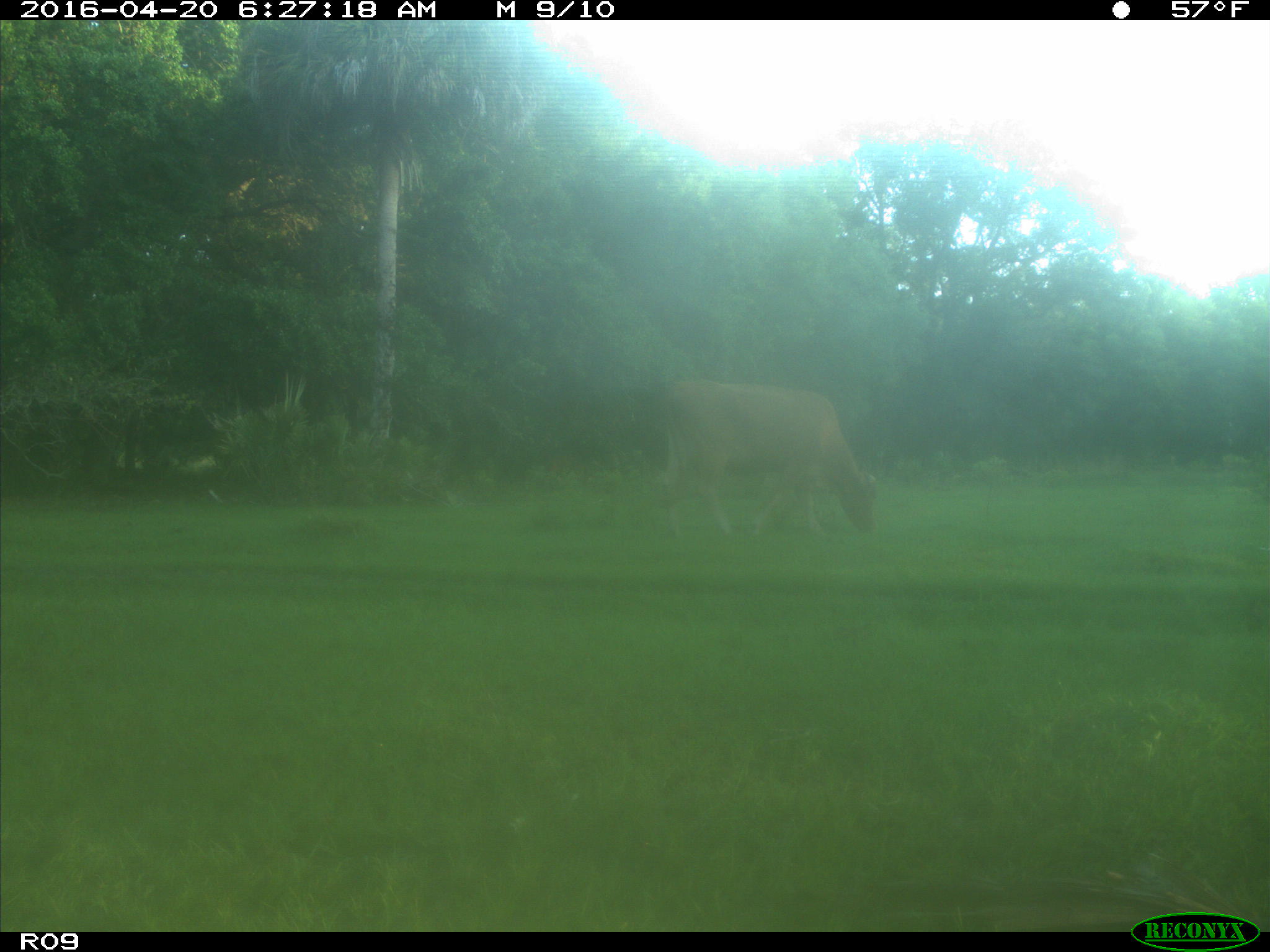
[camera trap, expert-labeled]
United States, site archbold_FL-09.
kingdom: Animalia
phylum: Chordata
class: Mammalia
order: Artiodactyla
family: Bovidae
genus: Bos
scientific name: Bos taurus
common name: domestic cow